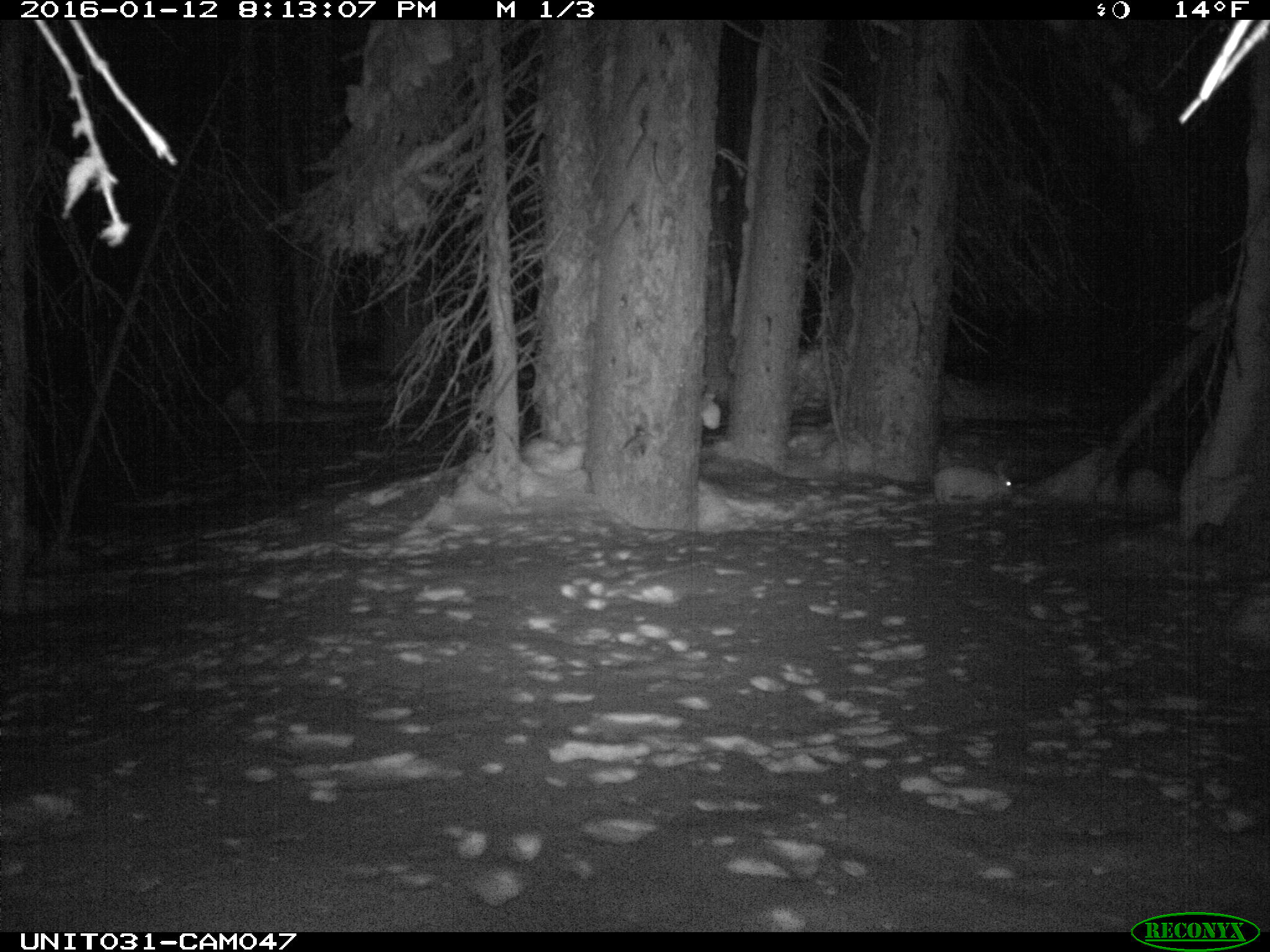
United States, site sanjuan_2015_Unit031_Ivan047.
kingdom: Animalia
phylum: Chordata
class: Mammalia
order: Lagomorpha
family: Leporidae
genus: Lepus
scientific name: Lepus americanus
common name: snowshoe hare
Lepus americanus (snowshoe hare).